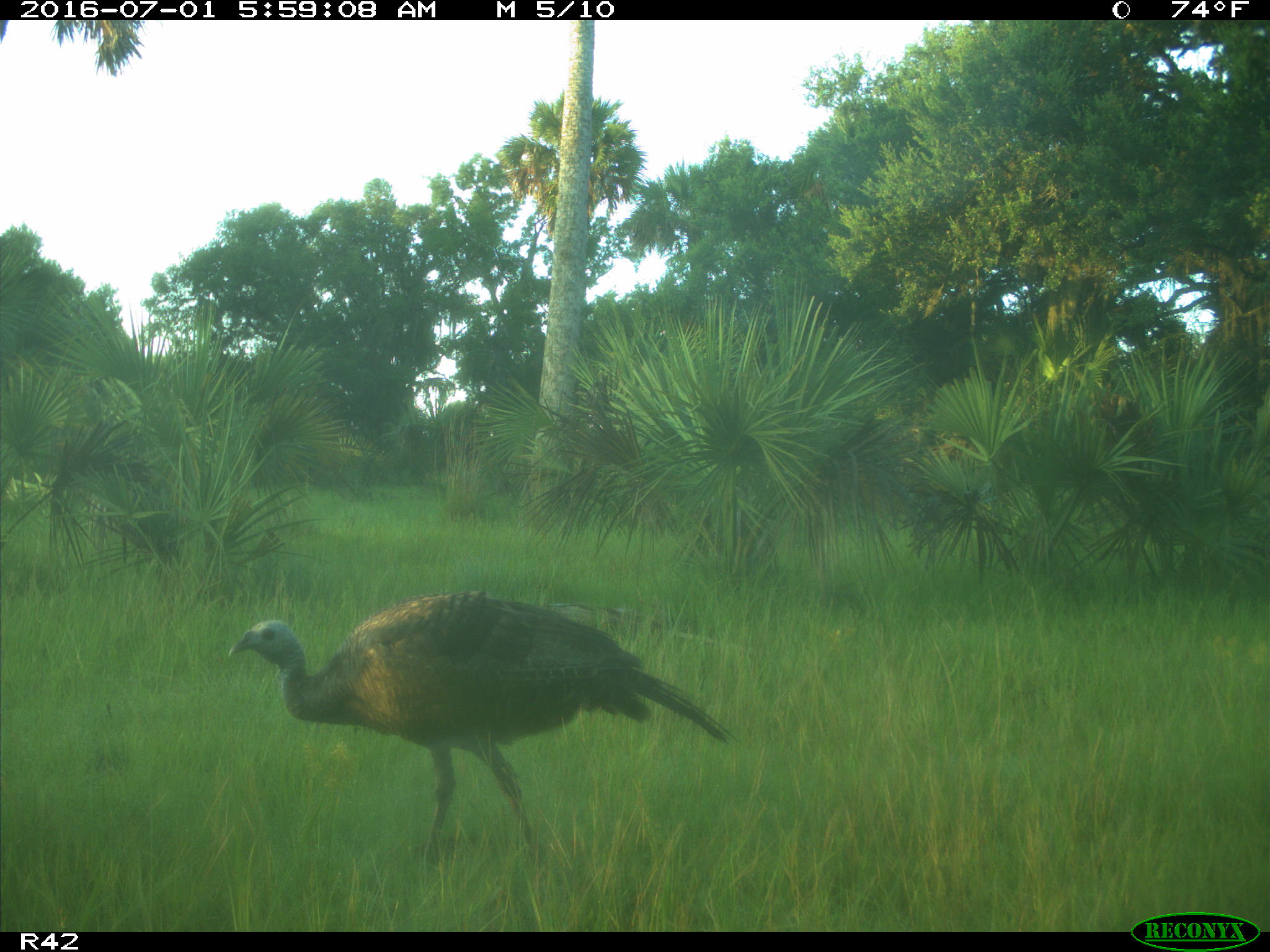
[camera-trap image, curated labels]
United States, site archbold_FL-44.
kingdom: Animalia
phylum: Chordata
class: Aves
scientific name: Aves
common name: birds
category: unidentified bird